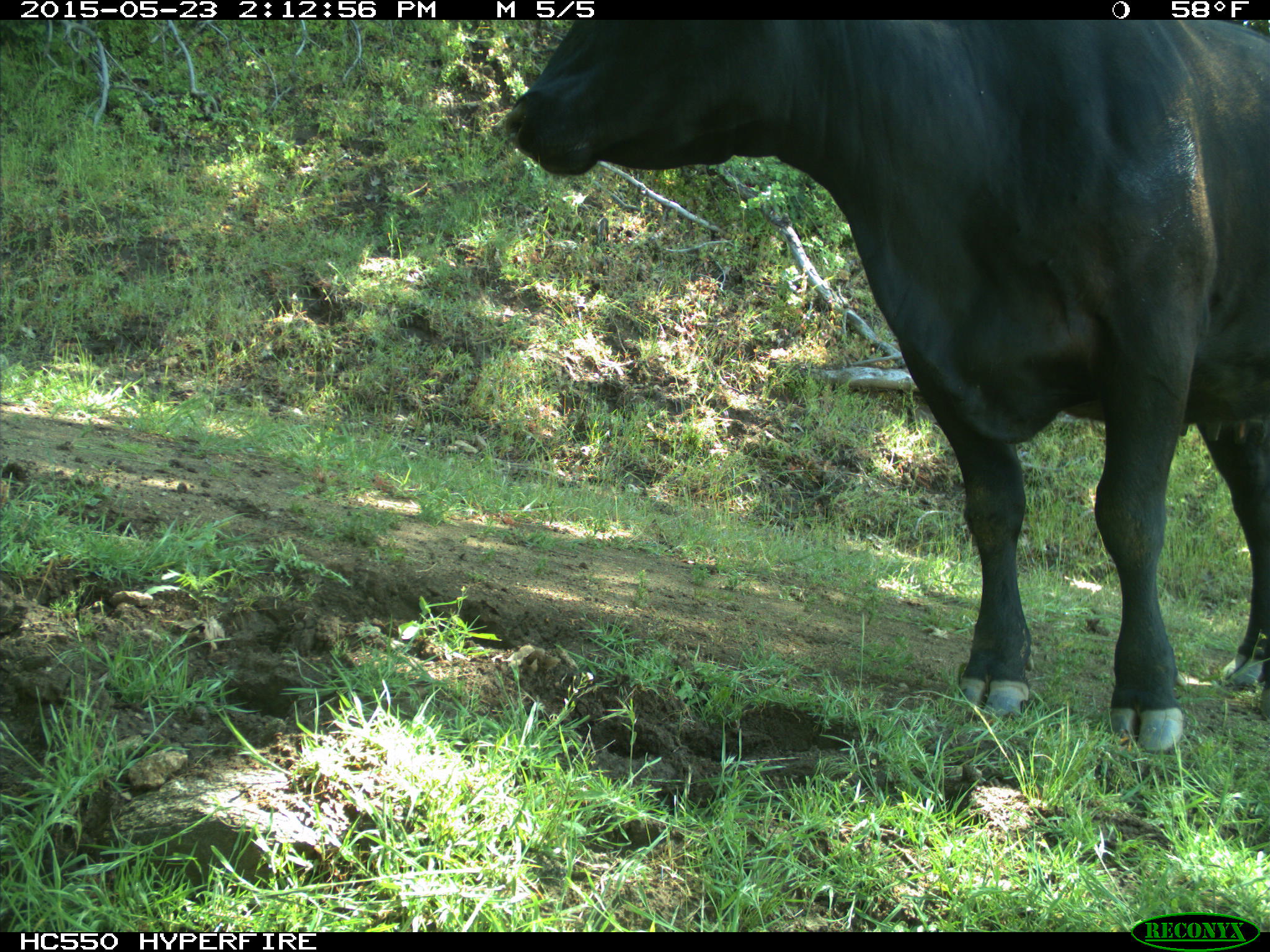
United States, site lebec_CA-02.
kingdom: Animalia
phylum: Chordata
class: Mammalia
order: Artiodactyla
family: Bovidae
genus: Bos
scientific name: Bos taurus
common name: domestic cow